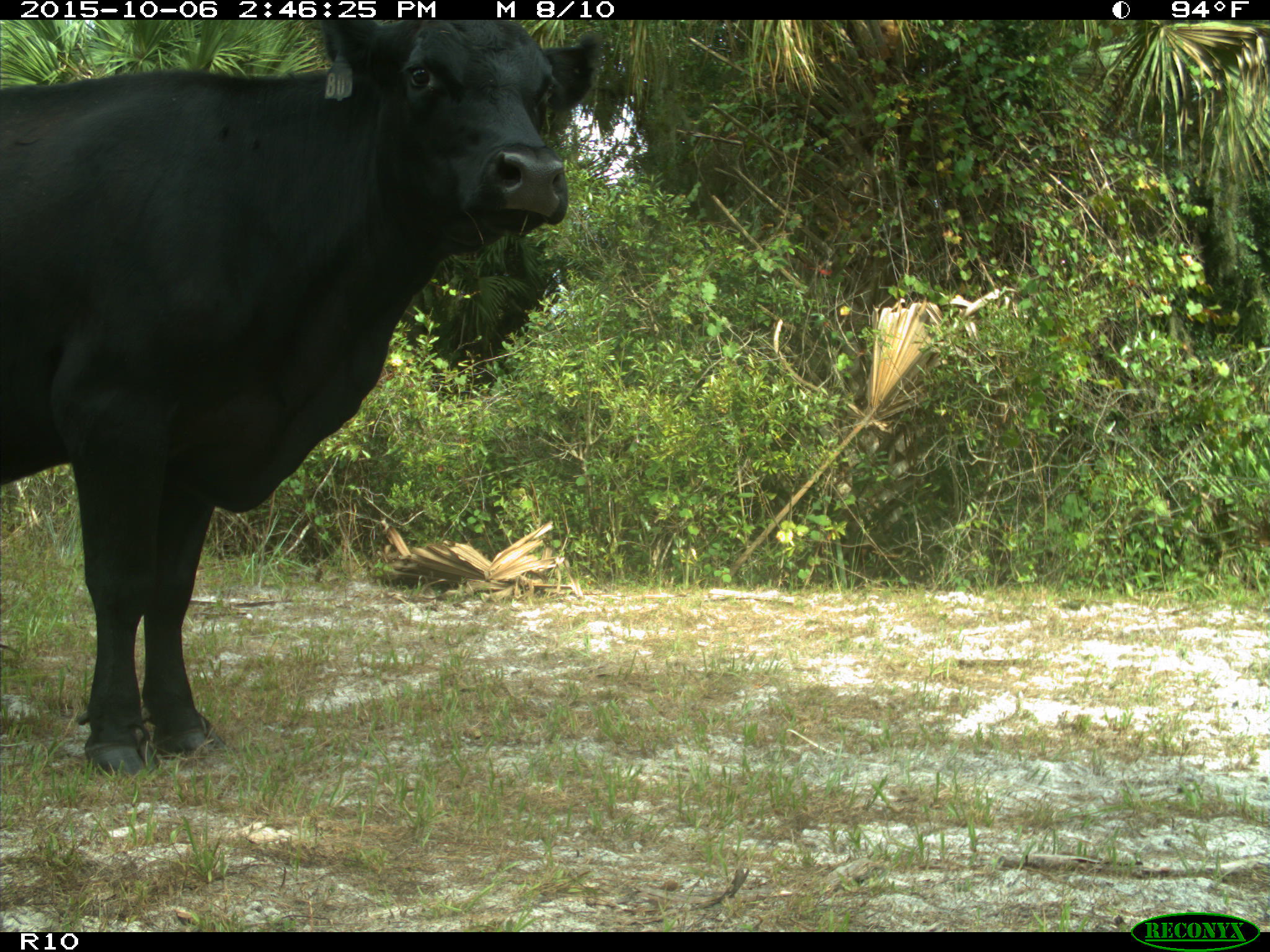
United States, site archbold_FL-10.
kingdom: Animalia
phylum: Chordata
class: Mammalia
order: Artiodactyla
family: Bovidae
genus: Bos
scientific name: Bos taurus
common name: domestic cow